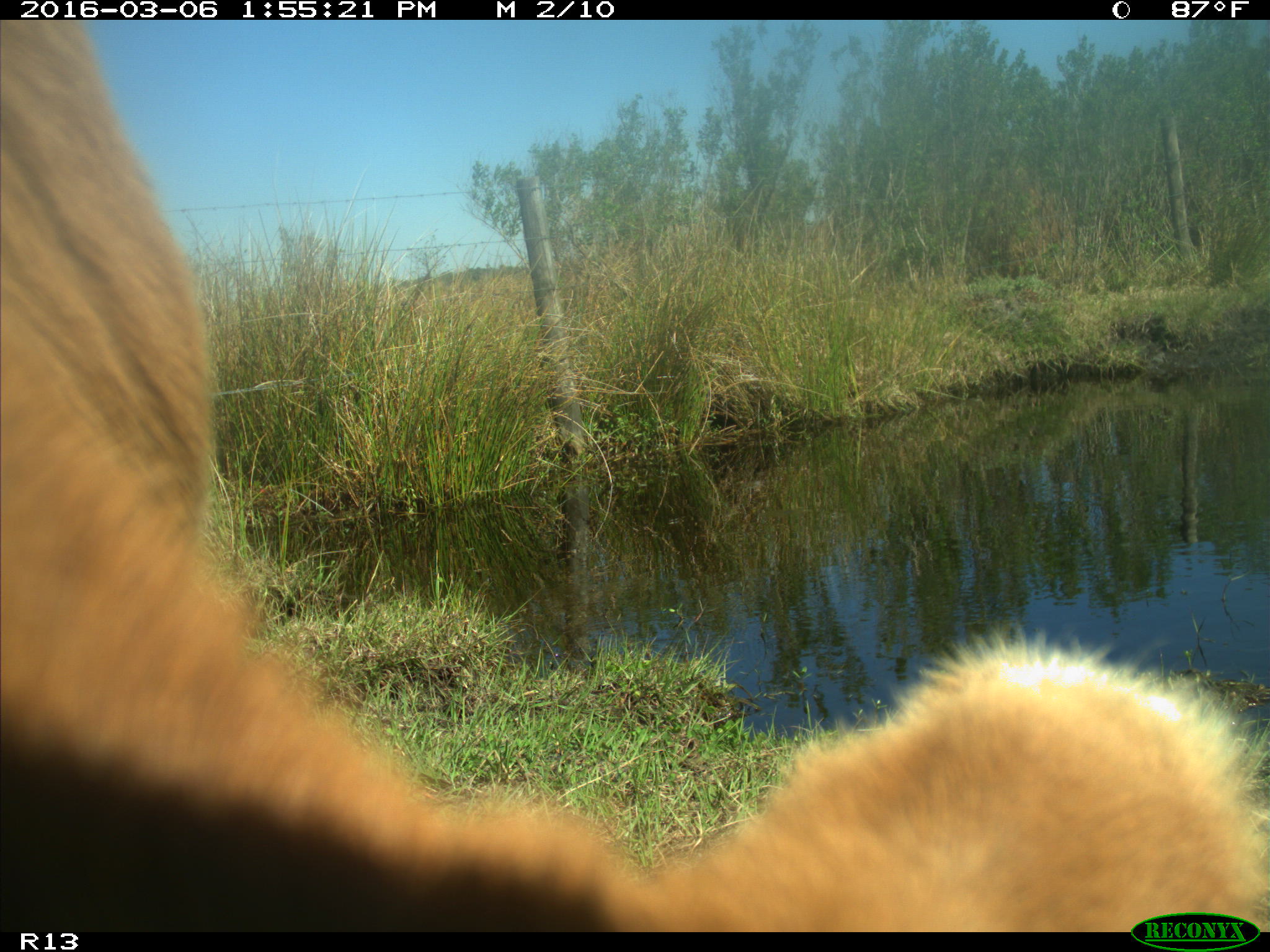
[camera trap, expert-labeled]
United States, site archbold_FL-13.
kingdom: Animalia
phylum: Chordata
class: Mammalia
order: Artiodactyla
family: Bovidae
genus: Bos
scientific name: Bos taurus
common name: domestic cow